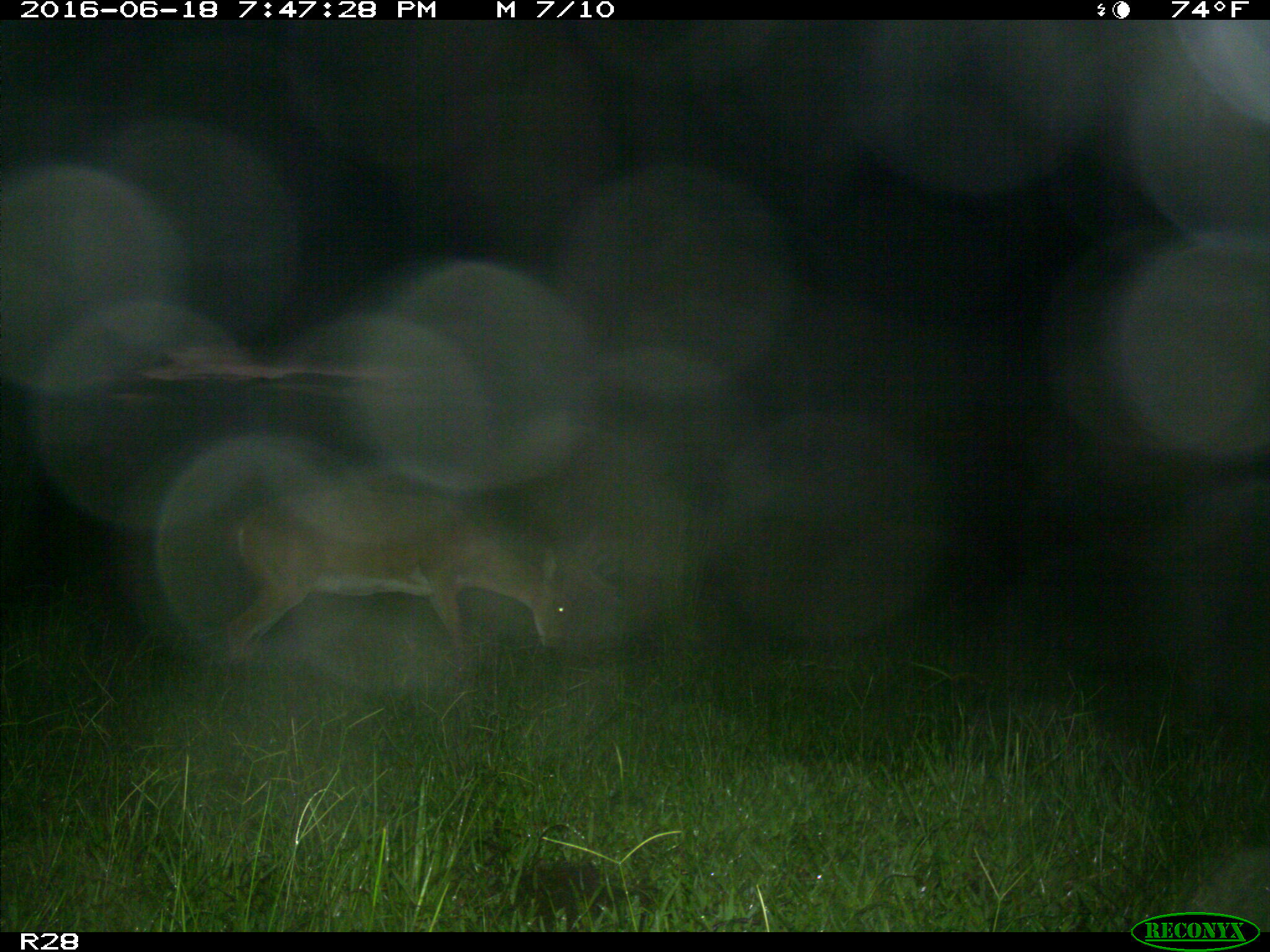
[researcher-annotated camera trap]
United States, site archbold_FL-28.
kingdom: Animalia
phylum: Chordata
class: Mammalia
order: Artiodactyla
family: Cervidae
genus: Odocoileus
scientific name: Odocoileus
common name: deer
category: unidentified deer